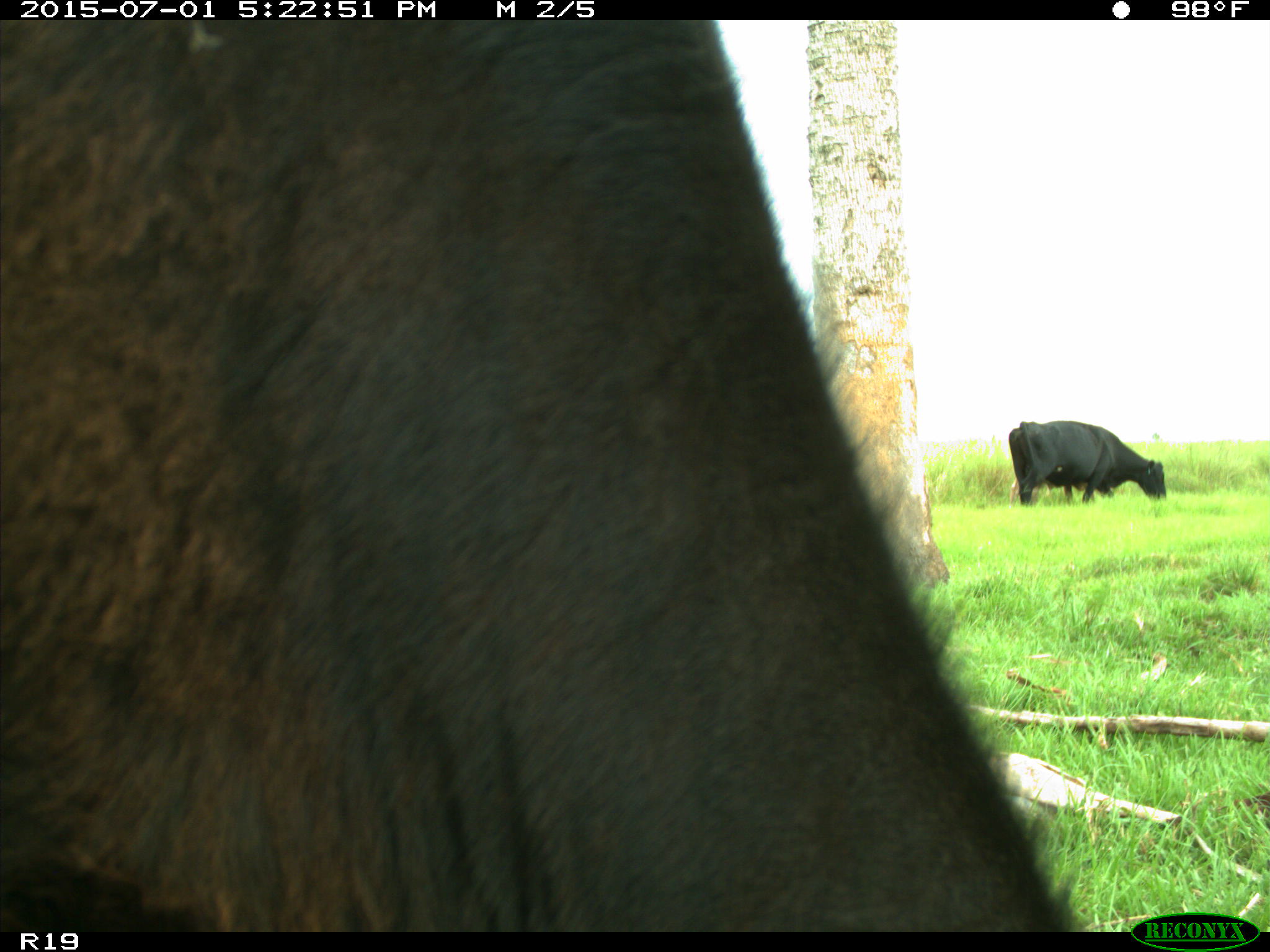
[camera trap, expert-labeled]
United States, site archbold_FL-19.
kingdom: Animalia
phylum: Chordata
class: Mammalia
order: Artiodactyla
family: Bovidae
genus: Bos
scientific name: Bos taurus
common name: domestic cow